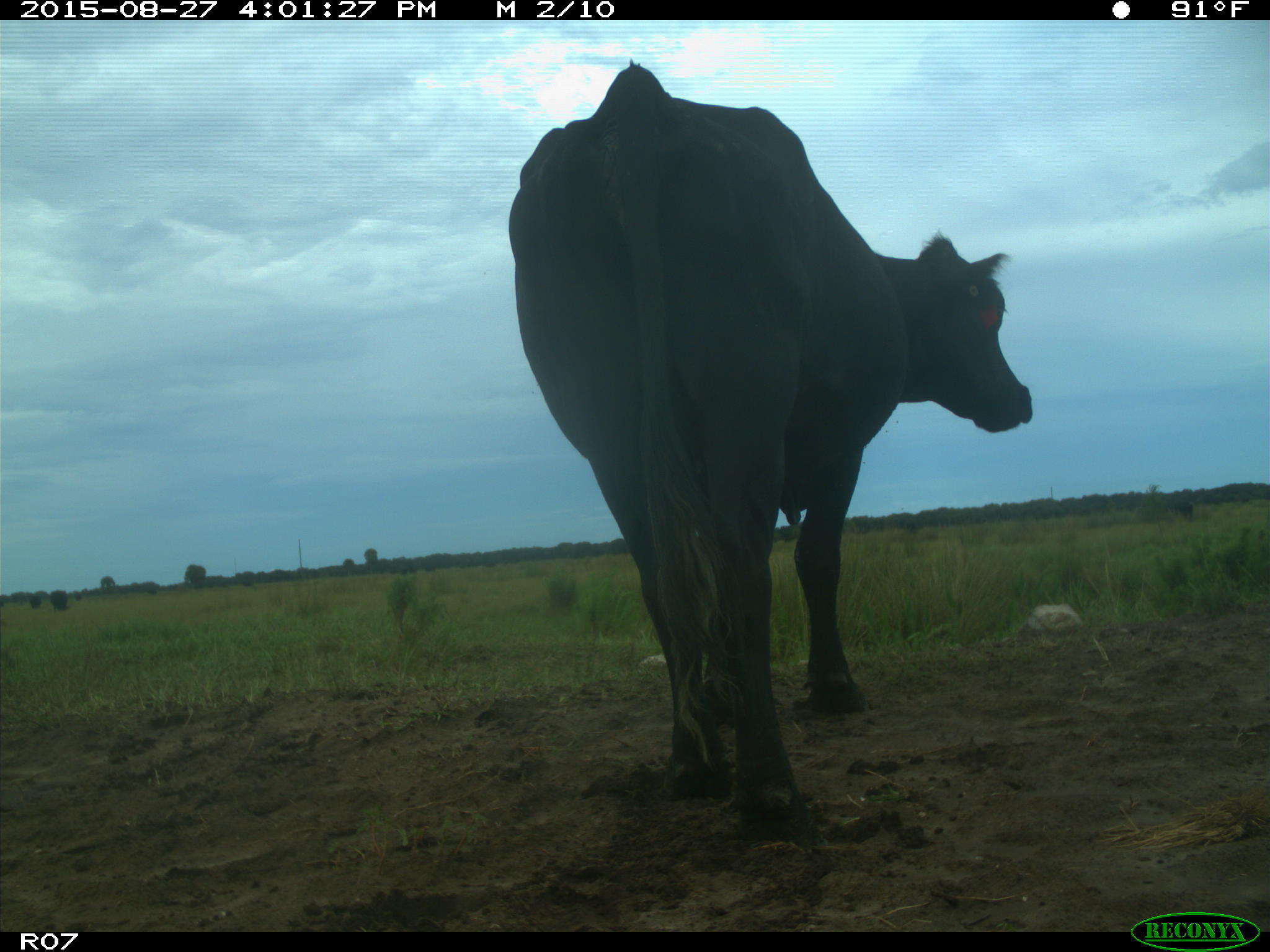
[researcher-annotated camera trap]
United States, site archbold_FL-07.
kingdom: Animalia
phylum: Chordata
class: Mammalia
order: Artiodactyla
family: Bovidae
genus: Bos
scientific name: Bos taurus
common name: domestic cow